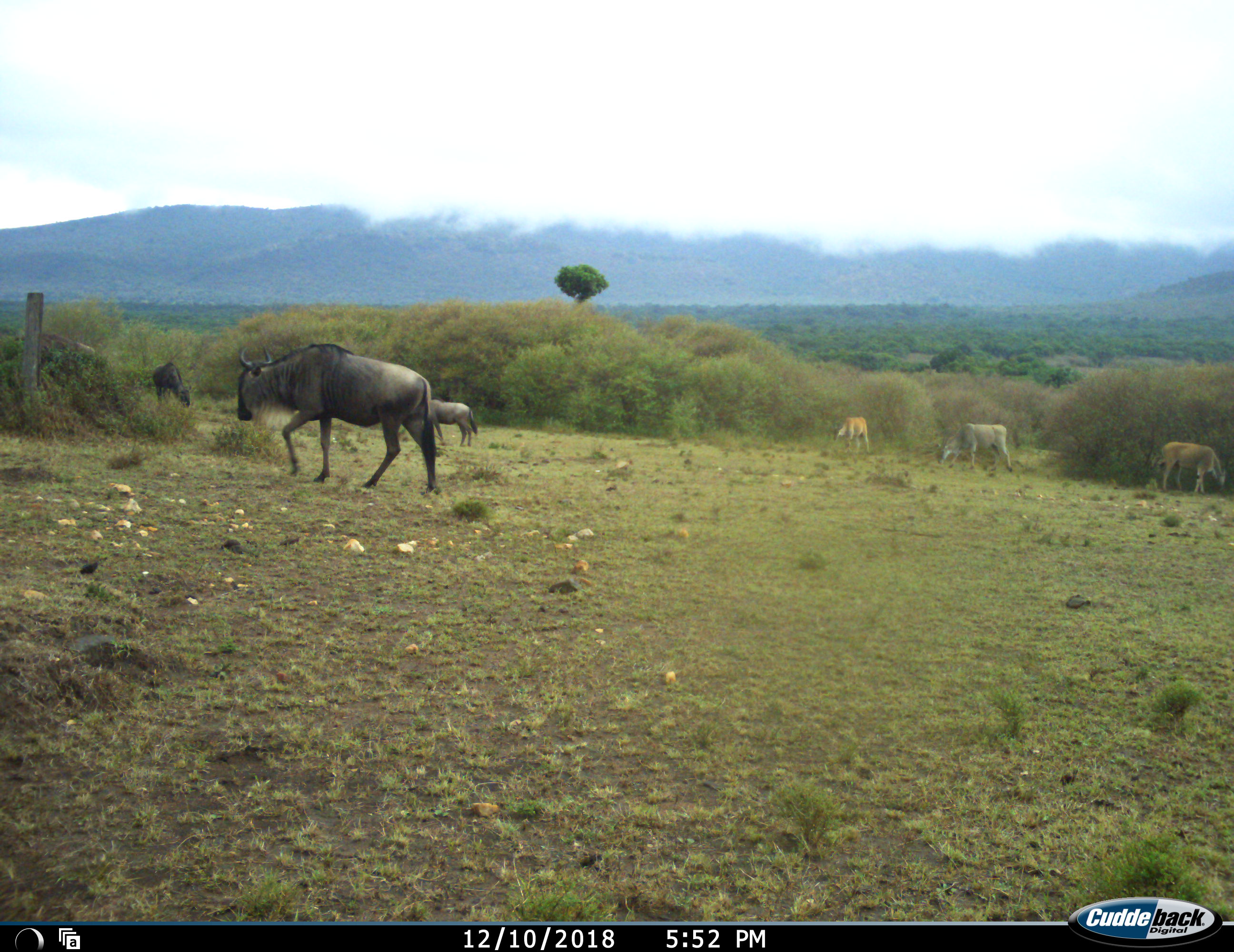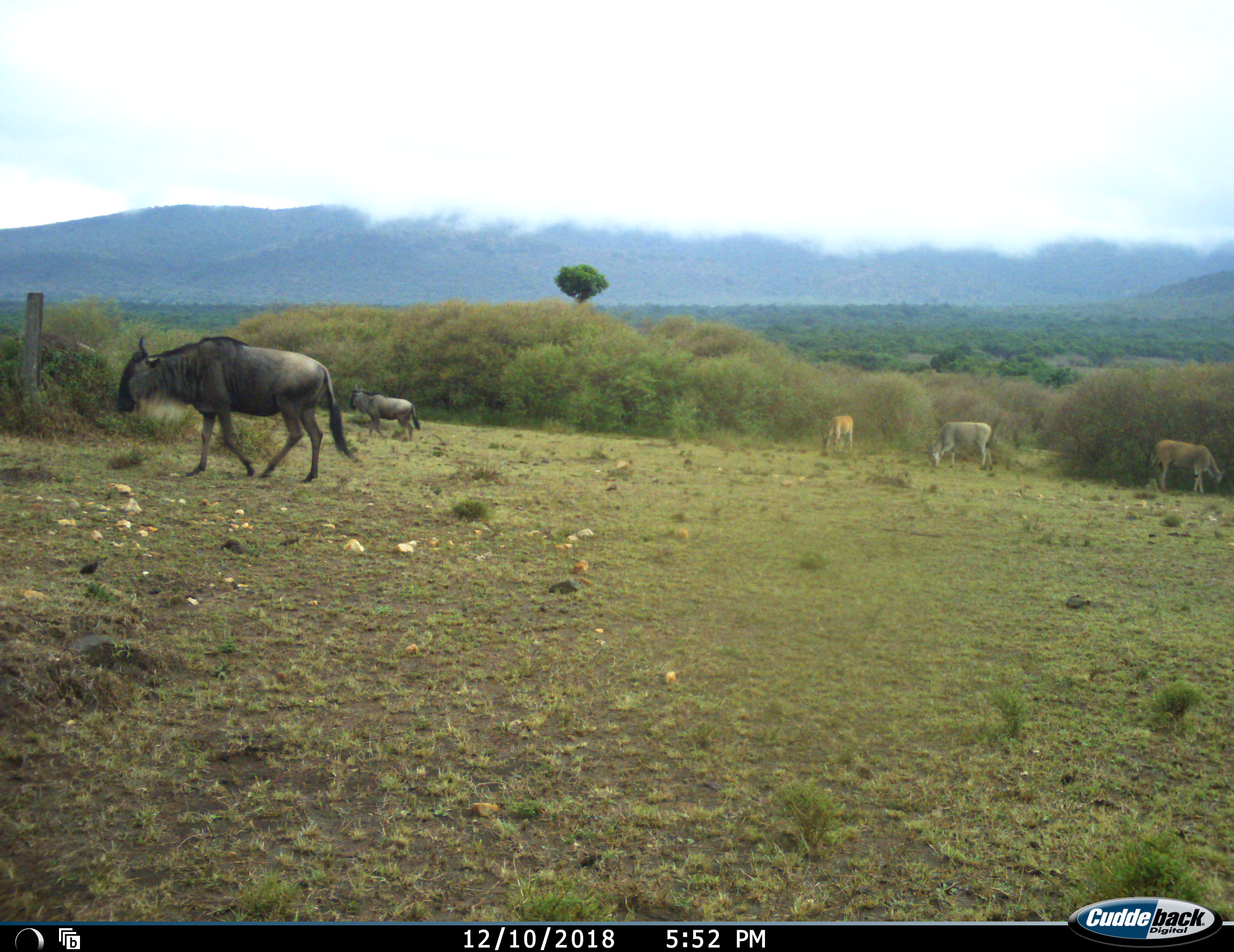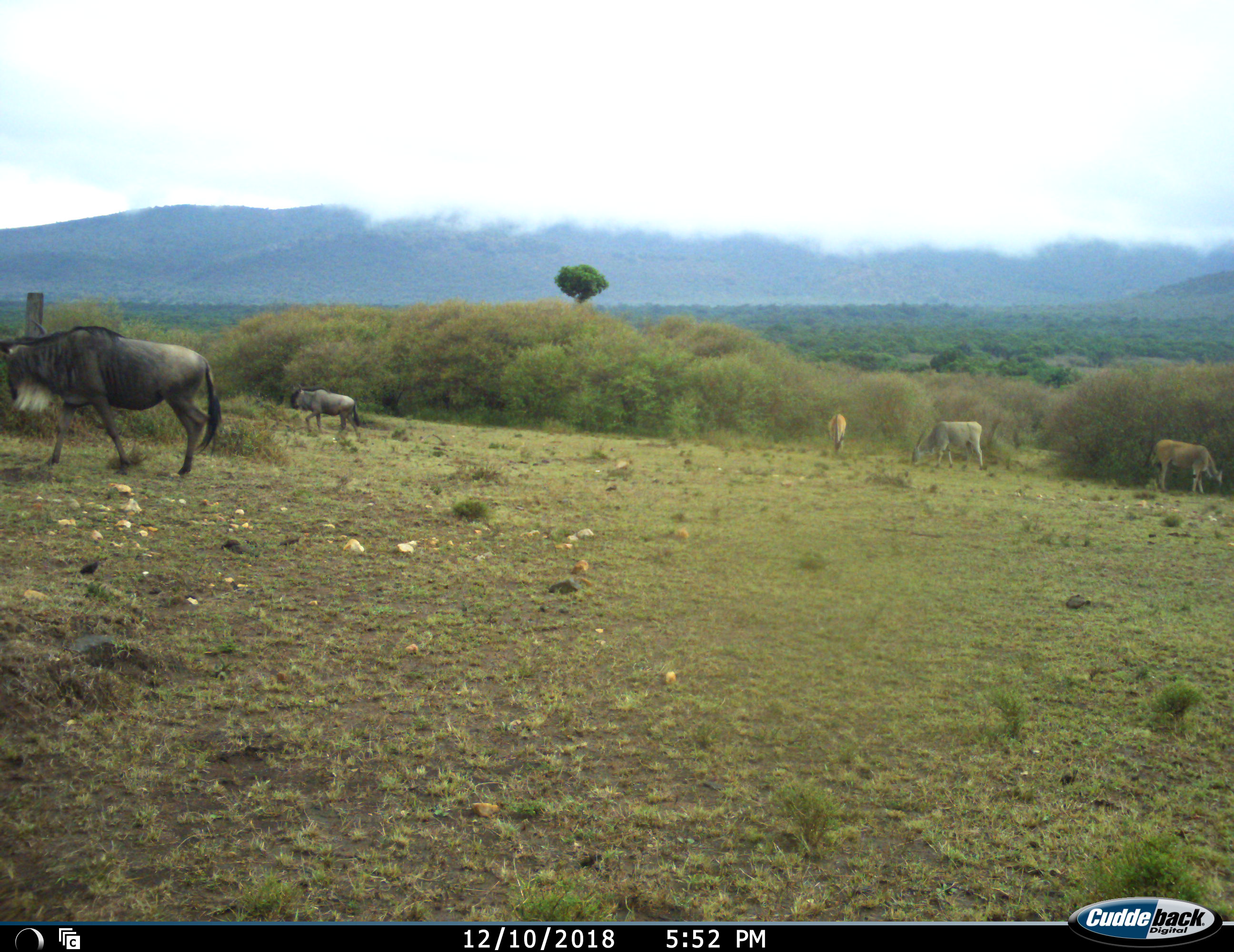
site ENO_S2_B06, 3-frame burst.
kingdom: Animalia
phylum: Chordata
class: Mammalia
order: Artiodactyla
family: Bovidae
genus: Tragelaphus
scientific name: Tragelaphus oryx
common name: eland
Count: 3.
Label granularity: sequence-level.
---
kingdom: Animalia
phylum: Chordata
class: Mammalia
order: Artiodactyla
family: Bovidae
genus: Connochaetes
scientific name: Connochaetes taurinus taurinus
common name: blue wildebeest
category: wildebeestblue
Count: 3.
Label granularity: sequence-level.